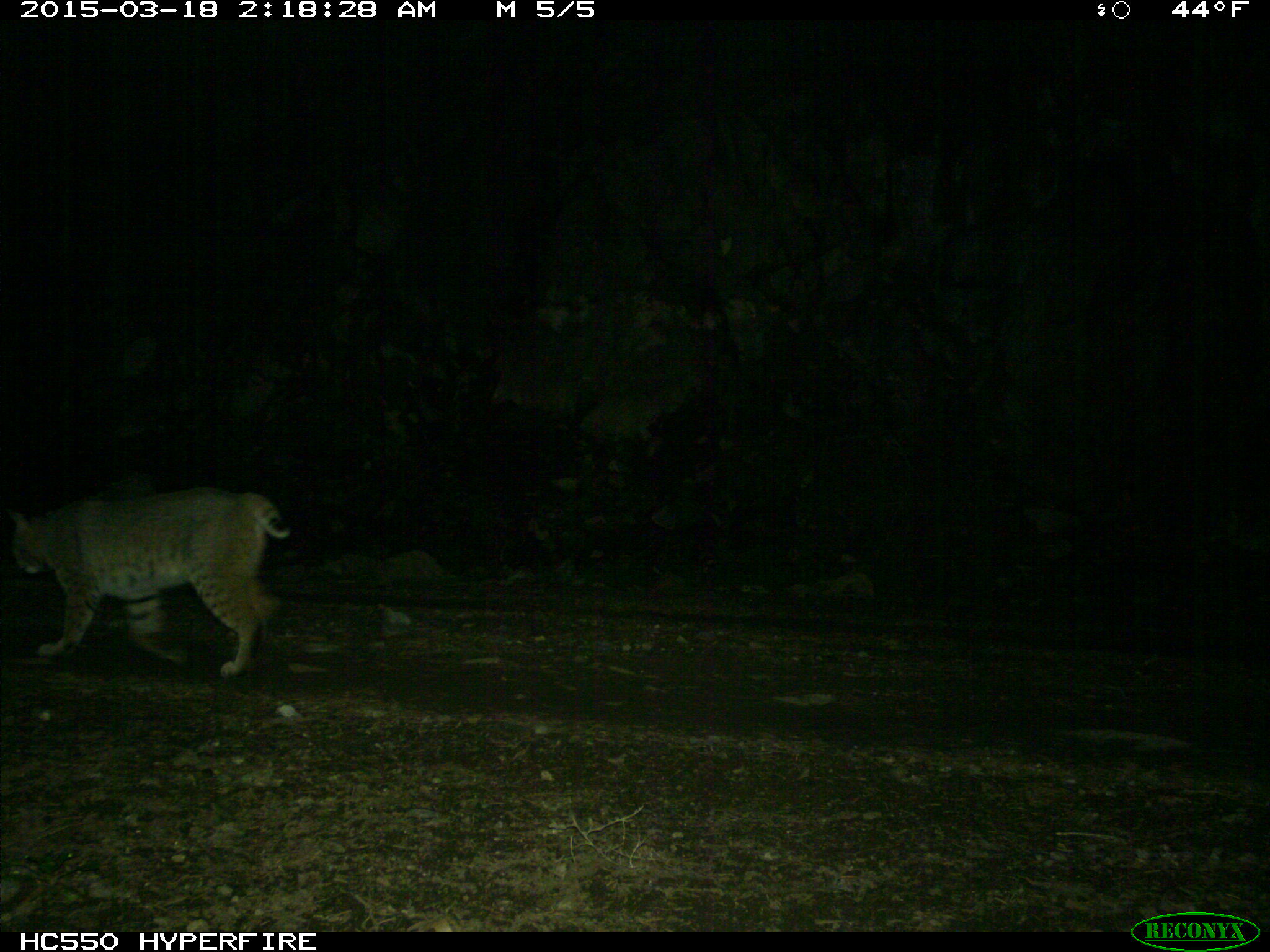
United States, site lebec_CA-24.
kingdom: Animalia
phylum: Chordata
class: Mammalia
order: Carnivora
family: Felidae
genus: Lynx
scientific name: Lynx rufus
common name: bobcat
Lynx rufus (bobcat).